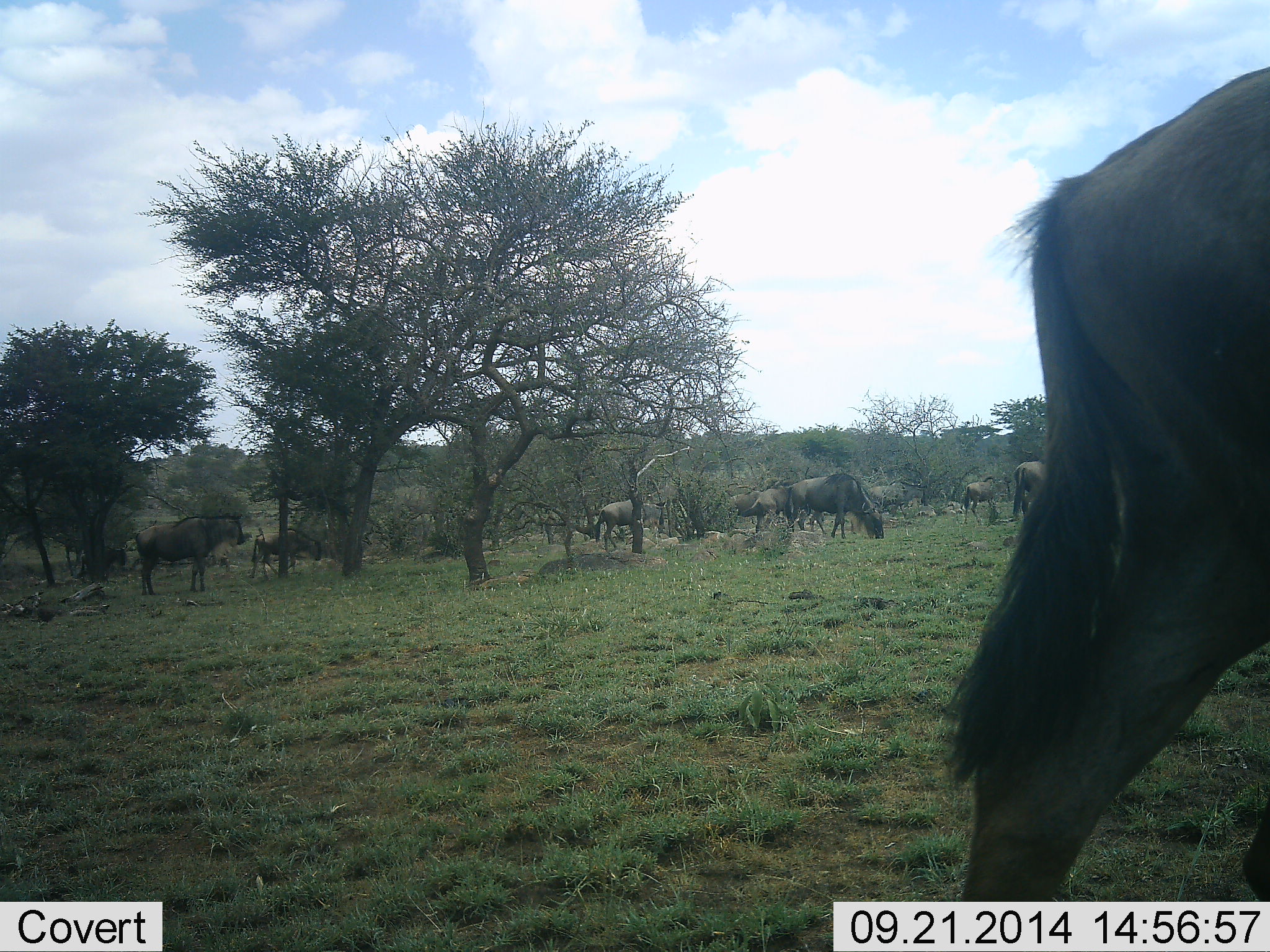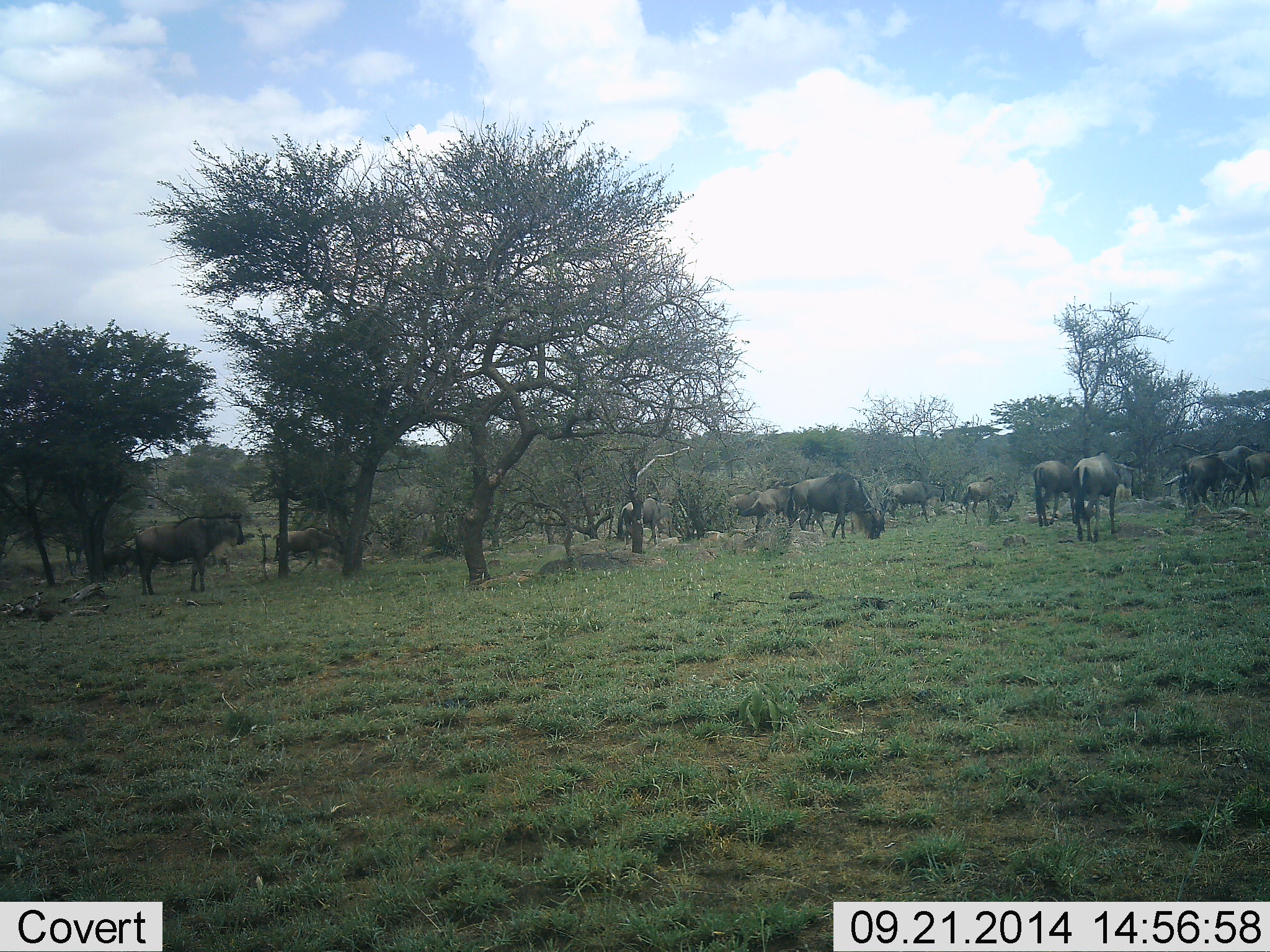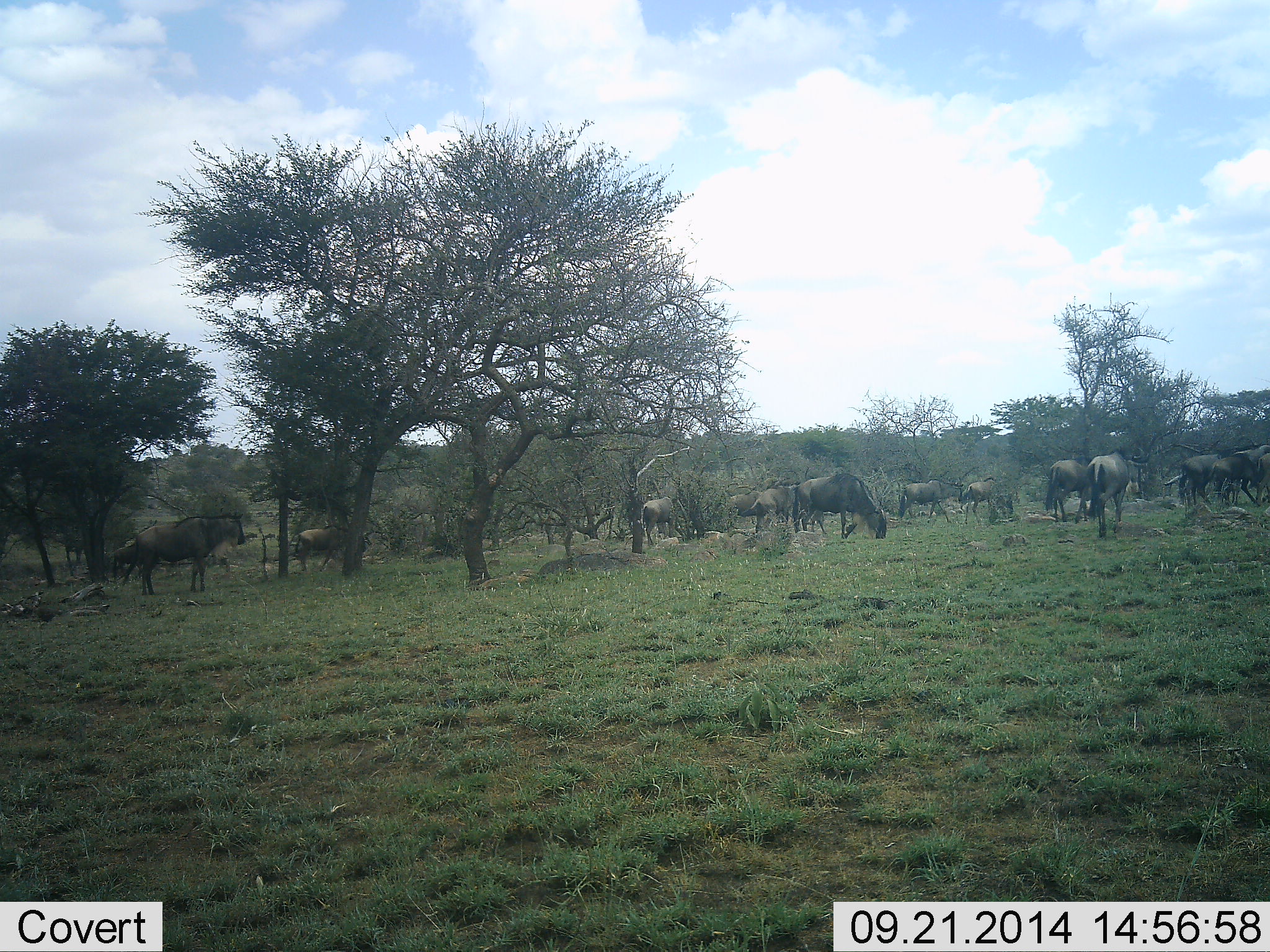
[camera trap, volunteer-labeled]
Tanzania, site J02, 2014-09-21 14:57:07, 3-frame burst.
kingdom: Animalia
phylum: Chordata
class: Mammalia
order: Artiodactyla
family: Bovidae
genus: Connochaetes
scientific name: Connochaetes taurinus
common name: blue wildebeest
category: wildebeest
Wildebeest (blue wildebeest) (Connochaetes taurinus), count 11-50. Behavior (volunteer vote fractions): standing 50%, resting 10%, moving 60%, interacting 0%. Young present (vote fraction): 10%. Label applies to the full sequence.